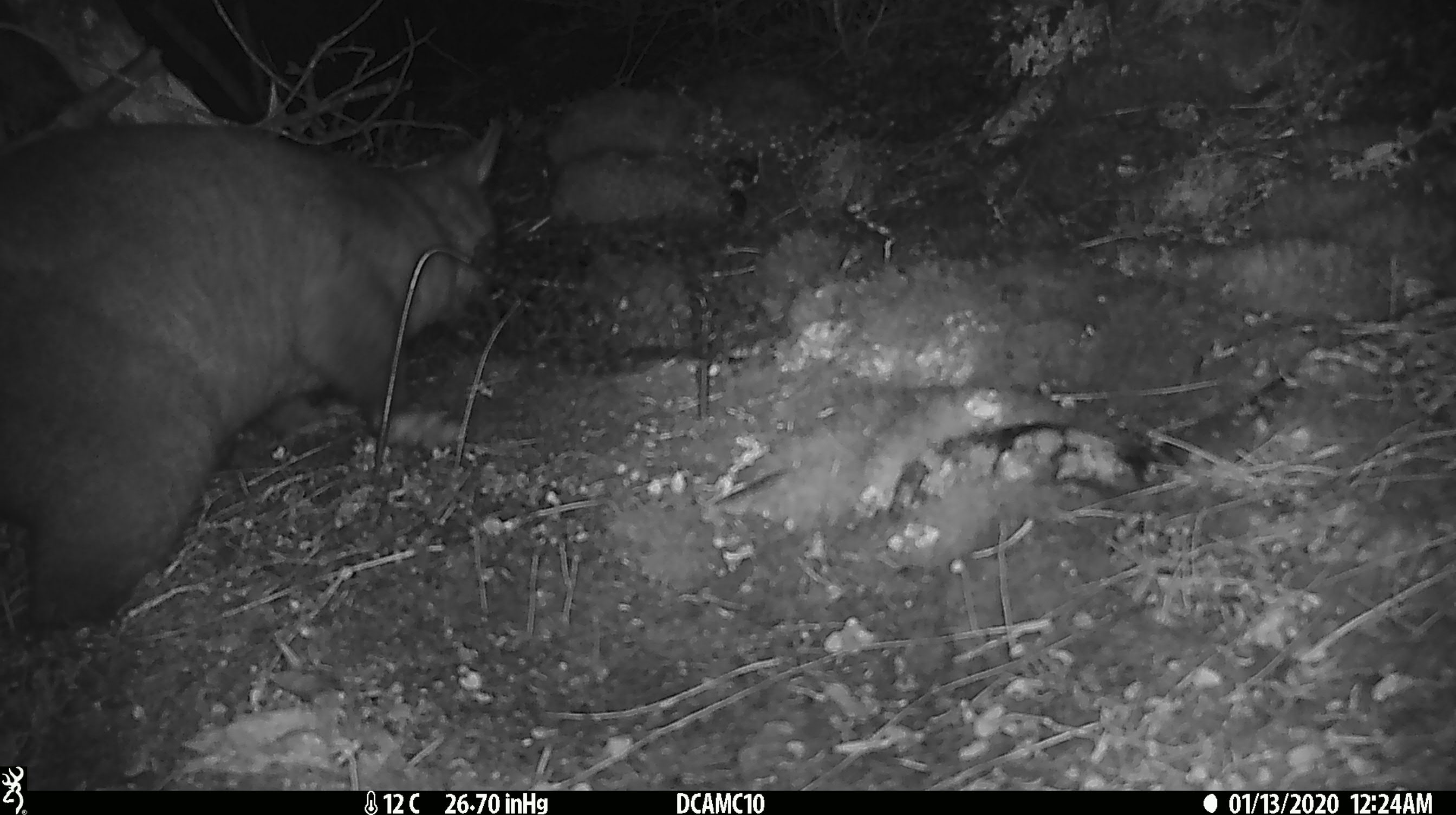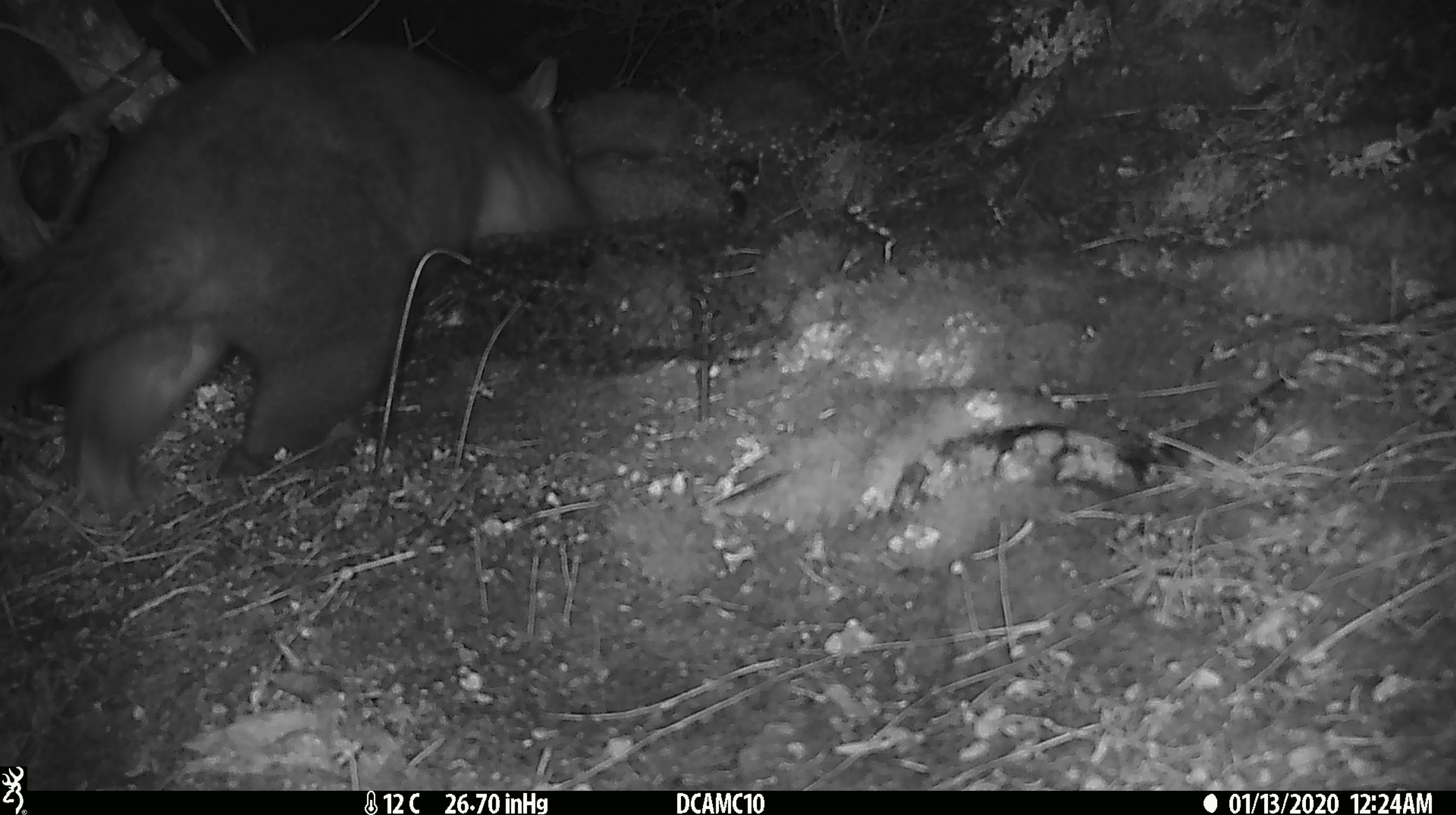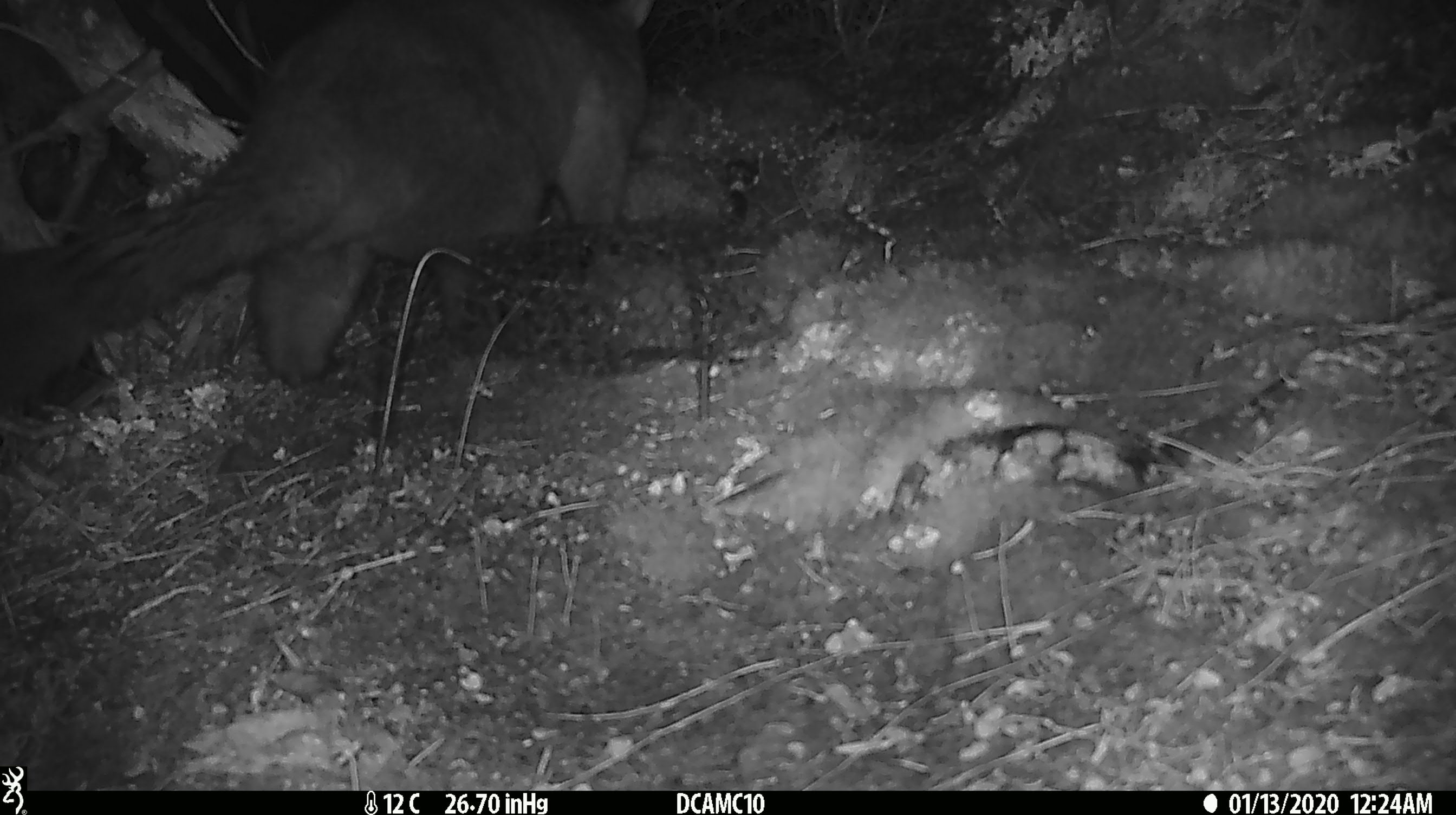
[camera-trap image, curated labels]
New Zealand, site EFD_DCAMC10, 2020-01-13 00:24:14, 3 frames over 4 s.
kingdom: Animalia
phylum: Chordata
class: Mammalia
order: Diprotodontia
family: Phalangeridae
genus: Trichosurus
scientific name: Trichosurus vulpecula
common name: common brushtail possum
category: possum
Possum (common brushtail possum) (Trichosurus vulpecula).